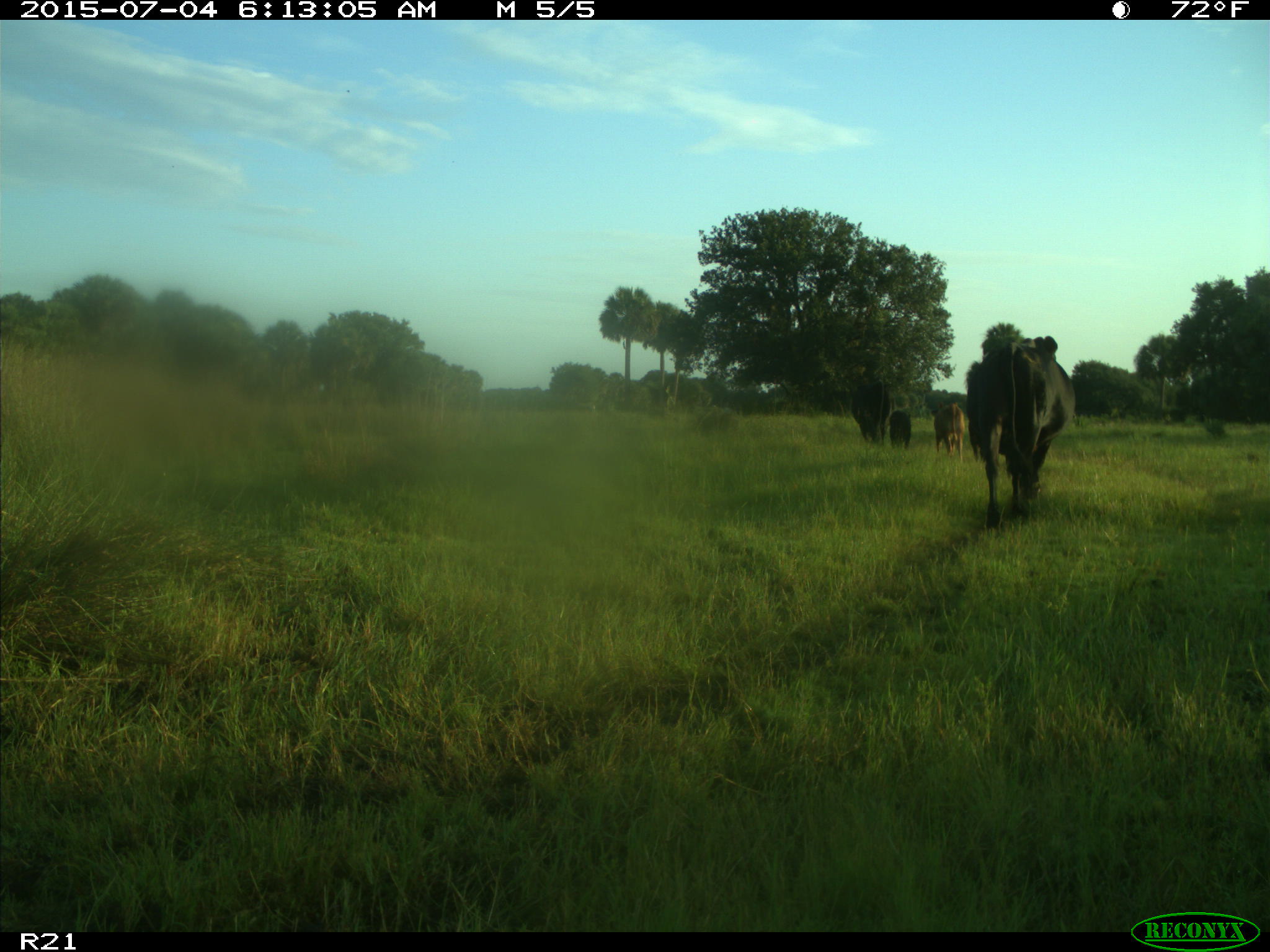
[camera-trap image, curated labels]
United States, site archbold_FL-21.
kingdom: Animalia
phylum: Chordata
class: Mammalia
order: Artiodactyla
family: Bovidae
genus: Bos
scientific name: Bos taurus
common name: domestic cow